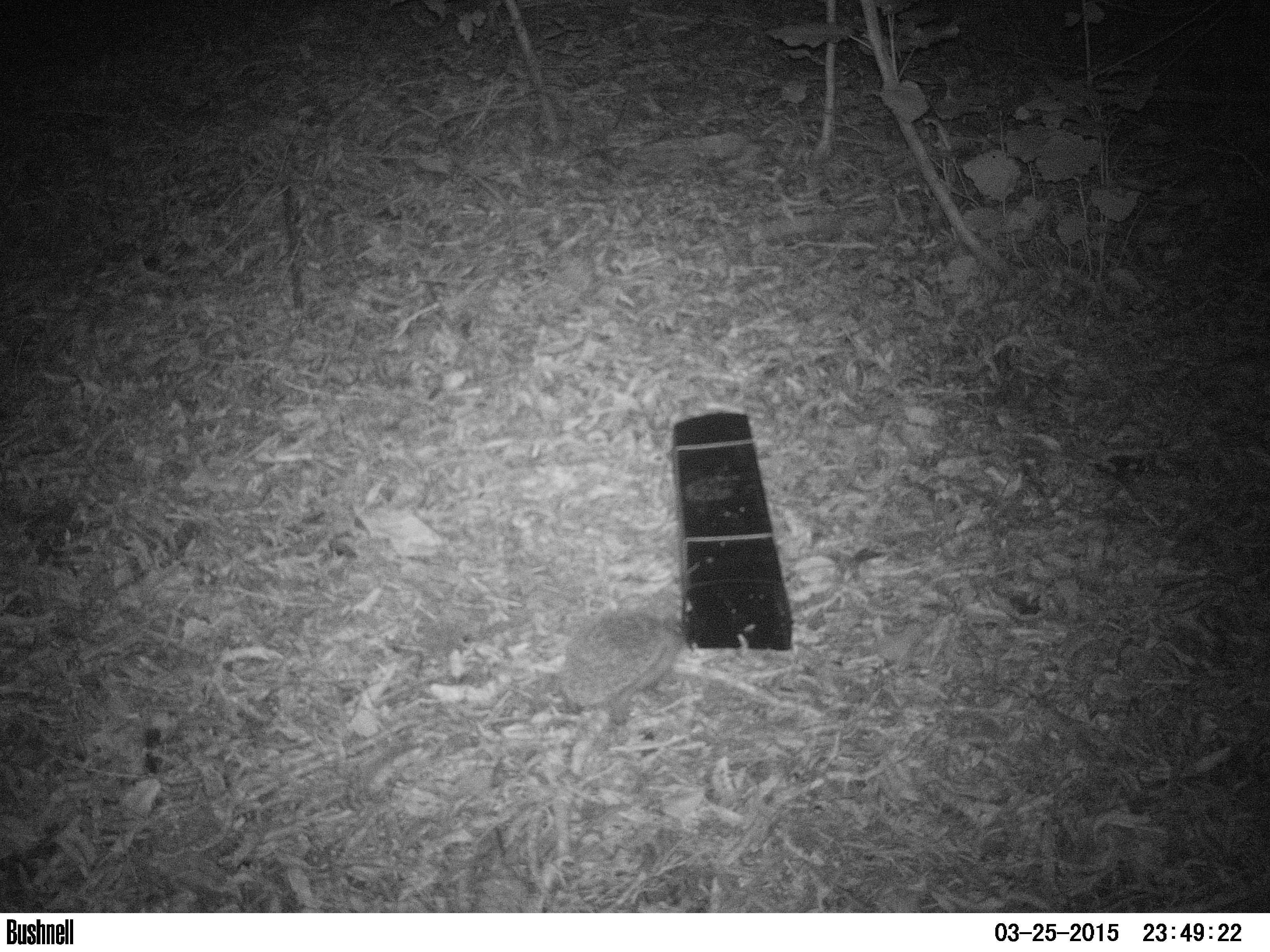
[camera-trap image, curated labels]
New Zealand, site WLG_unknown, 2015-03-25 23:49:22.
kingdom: Animalia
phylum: Chordata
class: Mammalia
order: Eulipotyphla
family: Erinaceidae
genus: Erinaceus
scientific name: Erinaceus europaeus europaeus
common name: european hedgehog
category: hedgehog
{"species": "hedgehog (european hedgehog) (Erinaceus europaeus europaeus)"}